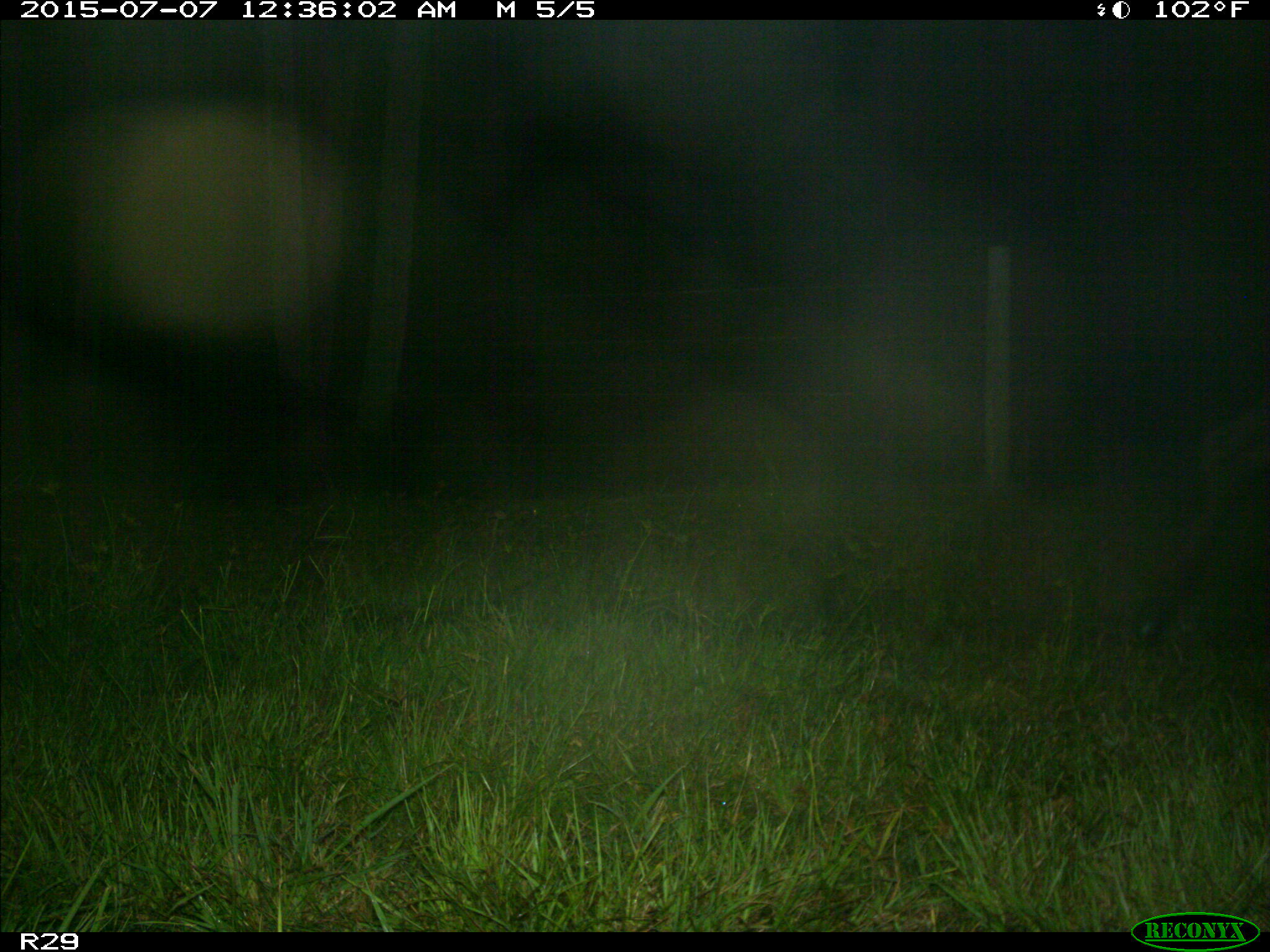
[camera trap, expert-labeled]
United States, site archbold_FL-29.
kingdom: Animalia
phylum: Chordata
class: Mammalia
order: Artiodactyla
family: Bovidae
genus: Bos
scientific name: Bos taurus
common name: domestic cow